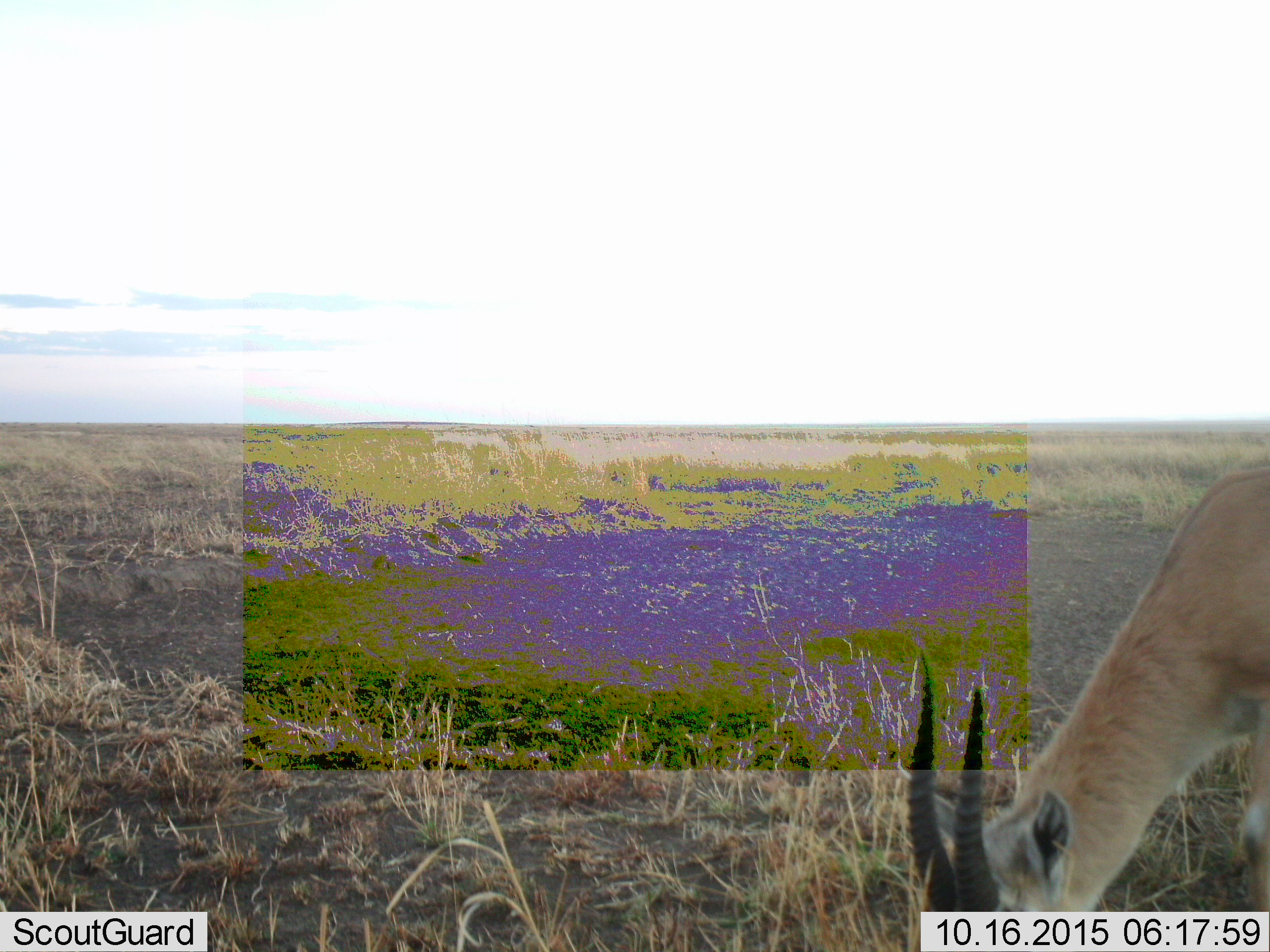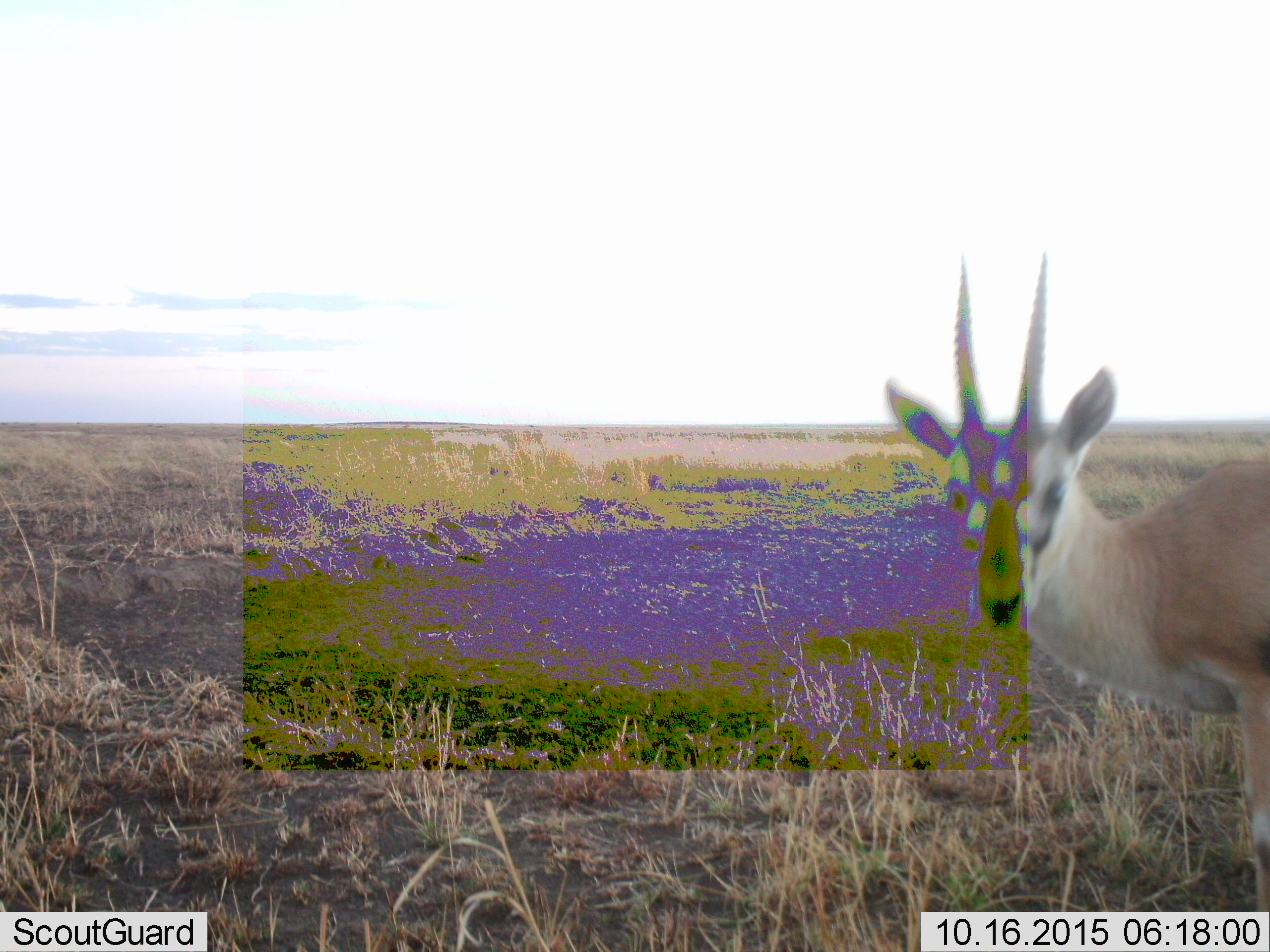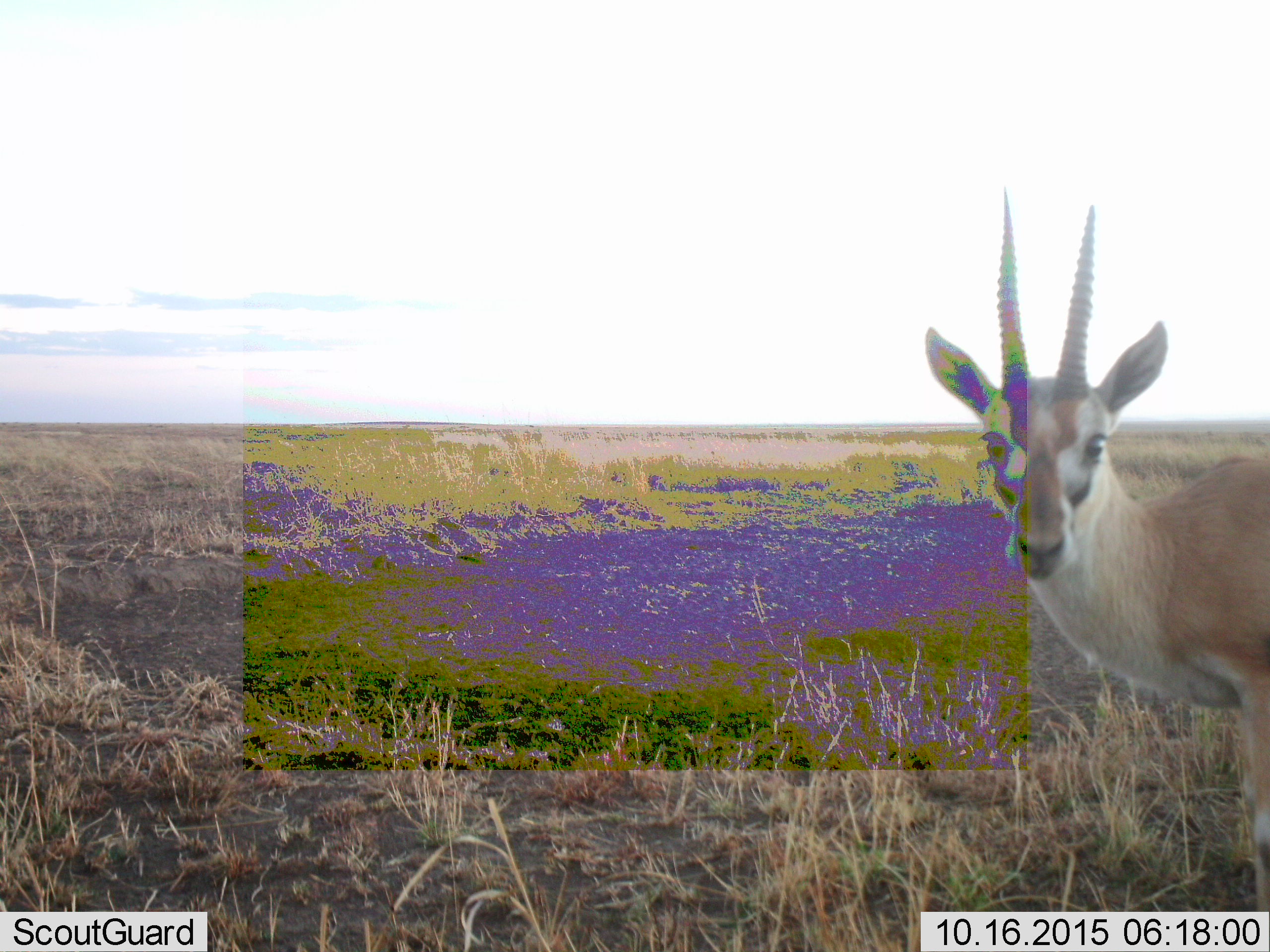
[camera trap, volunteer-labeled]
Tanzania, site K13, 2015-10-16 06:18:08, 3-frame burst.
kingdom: Animalia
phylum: Chordata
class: Mammalia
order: Artiodactyla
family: Bovidae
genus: Eudorcas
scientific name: Eudorcas thomsonii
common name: thomson's gazelle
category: gazellethomsons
Gazellethomsons (thomson's gazelle) (Eudorcas thomsonii), count 1. Behavior (volunteer vote fractions): standing 43%, resting 0%, moving 0%, interacting 14%. Young present (vote fraction): 0%. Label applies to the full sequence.